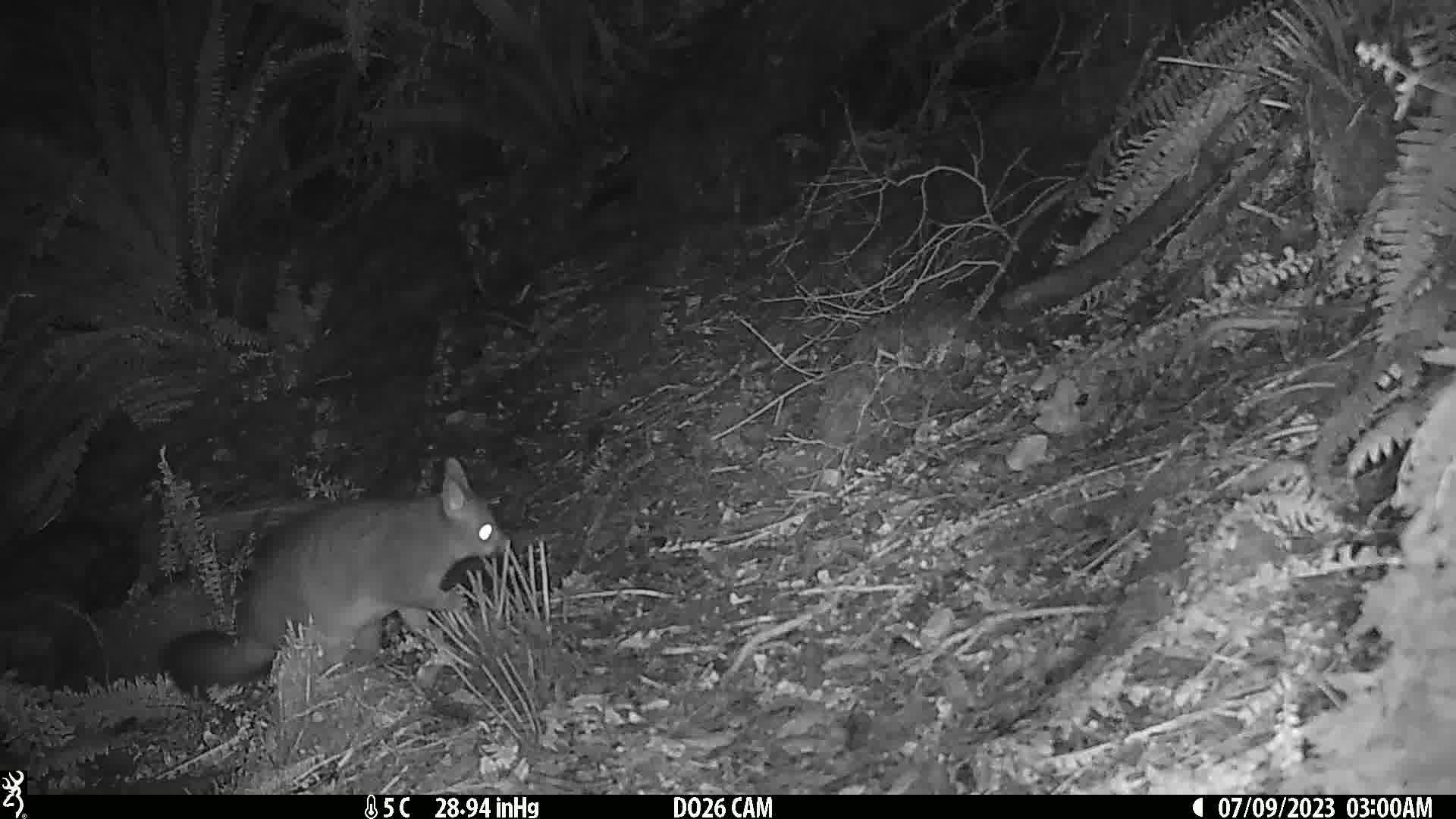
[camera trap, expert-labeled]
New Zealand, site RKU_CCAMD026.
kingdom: Animalia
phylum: Chordata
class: Mammalia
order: Diprotodontia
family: Phalangeridae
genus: Trichosurus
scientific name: Trichosurus vulpecula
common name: common brushtail possum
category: possum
Possum (common brushtail possum) (Trichosurus vulpecula).